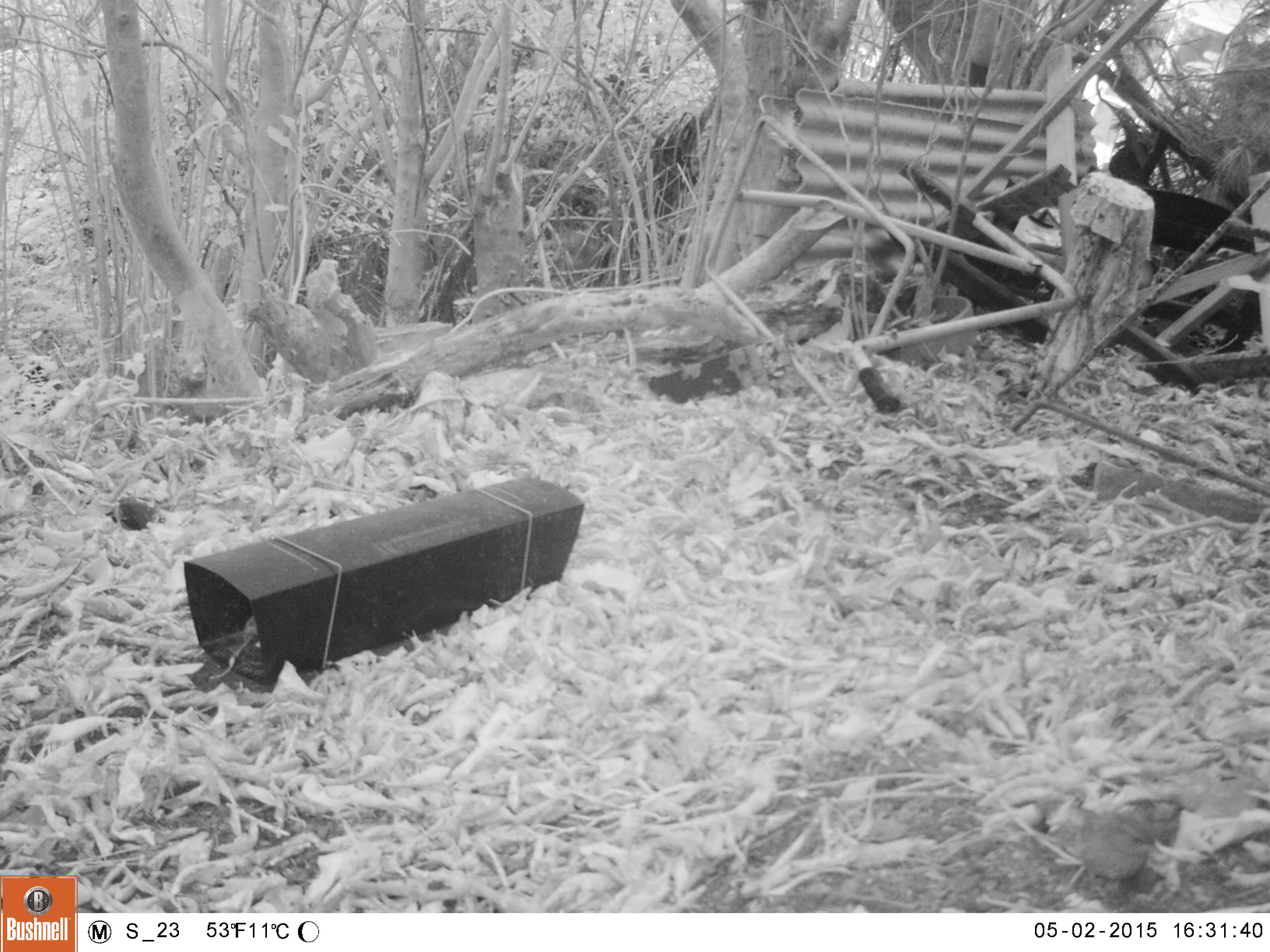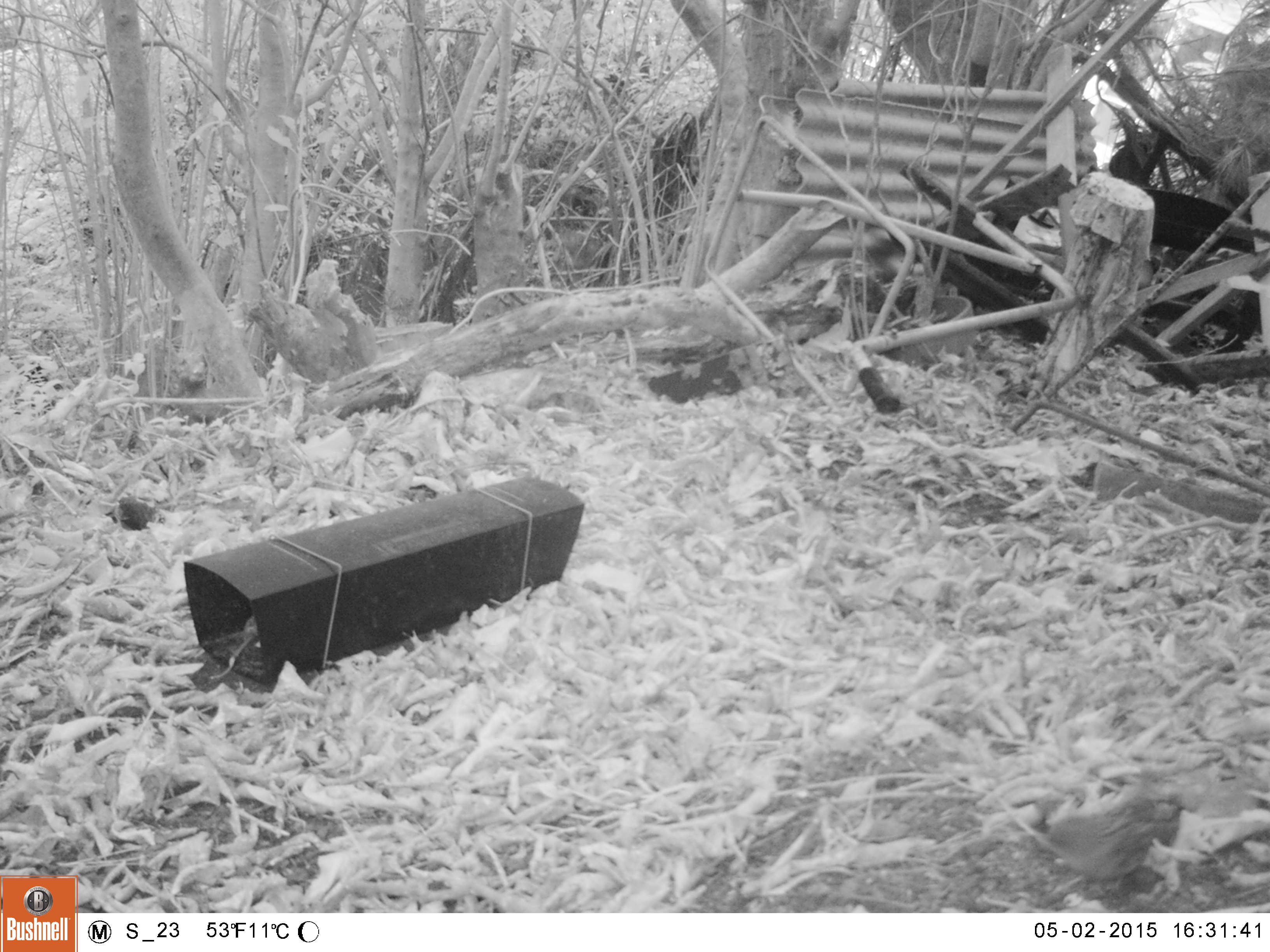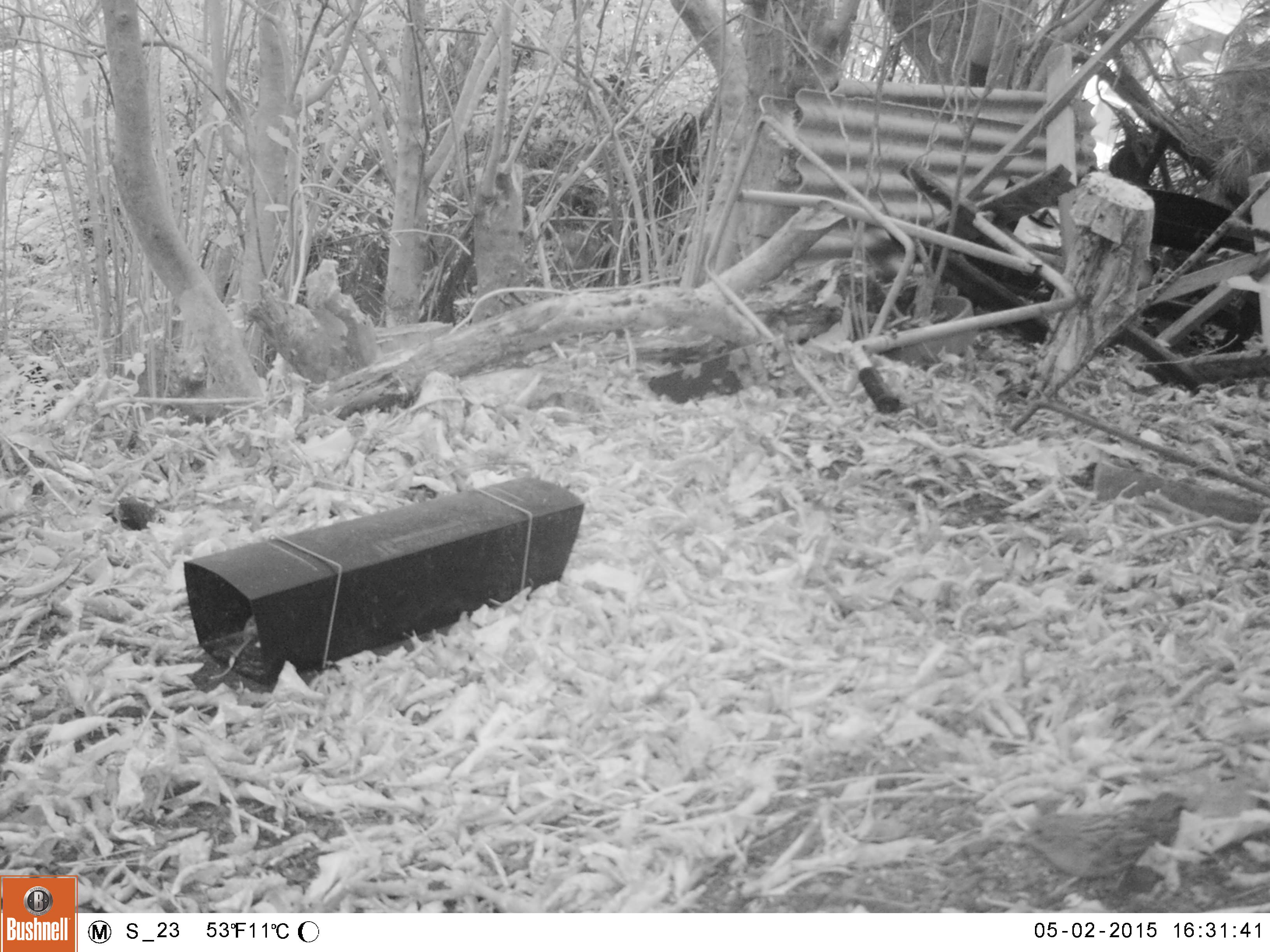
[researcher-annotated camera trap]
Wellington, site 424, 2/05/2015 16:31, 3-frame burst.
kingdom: Animalia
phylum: Chordata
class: Aves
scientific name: Aves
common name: bird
Bird (Aves).